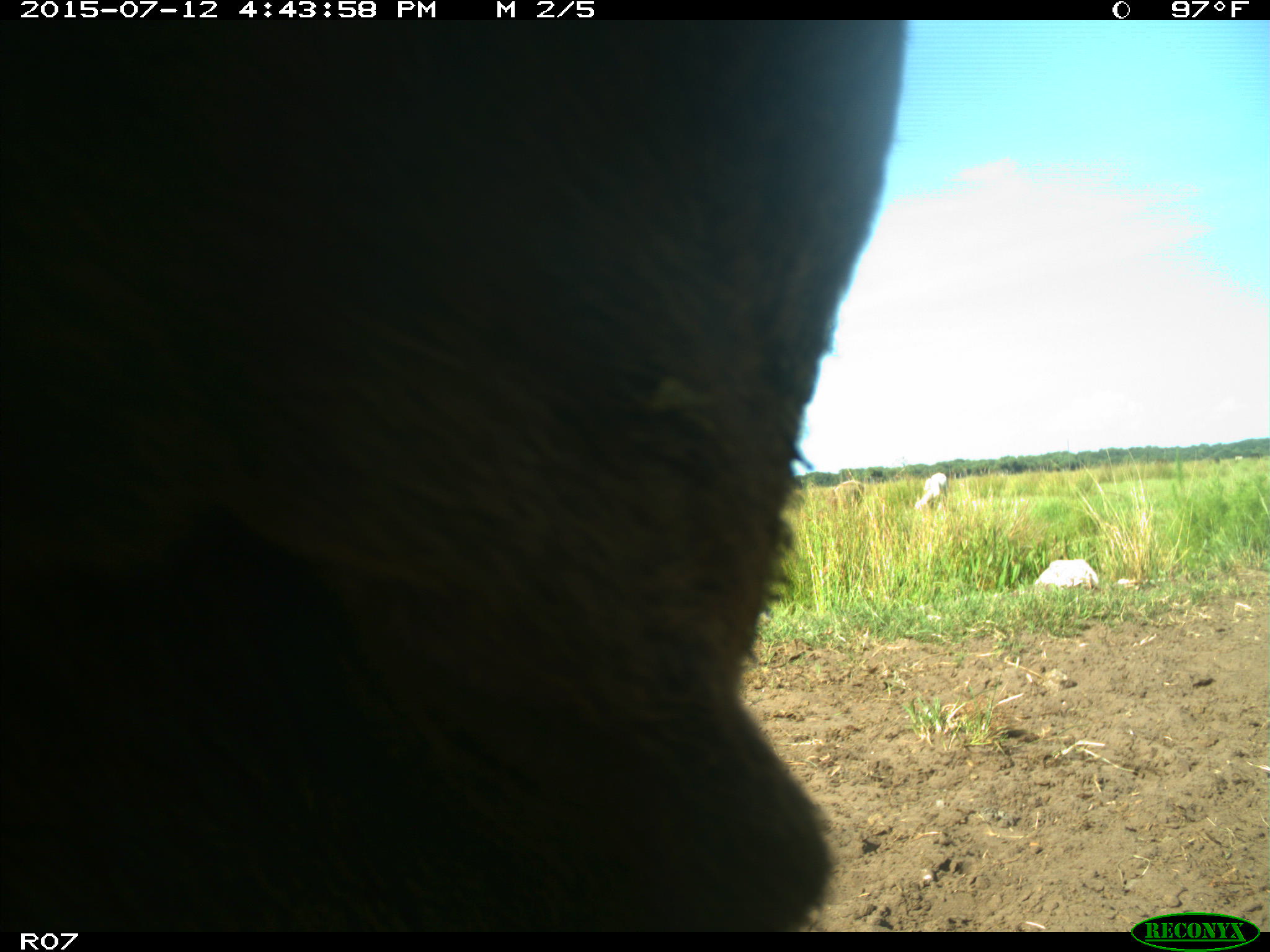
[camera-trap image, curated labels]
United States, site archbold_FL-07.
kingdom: Animalia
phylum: Chordata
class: Mammalia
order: Artiodactyla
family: Bovidae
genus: Bos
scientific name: Bos taurus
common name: domestic cow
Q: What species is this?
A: Bos taurus (domestic cow).